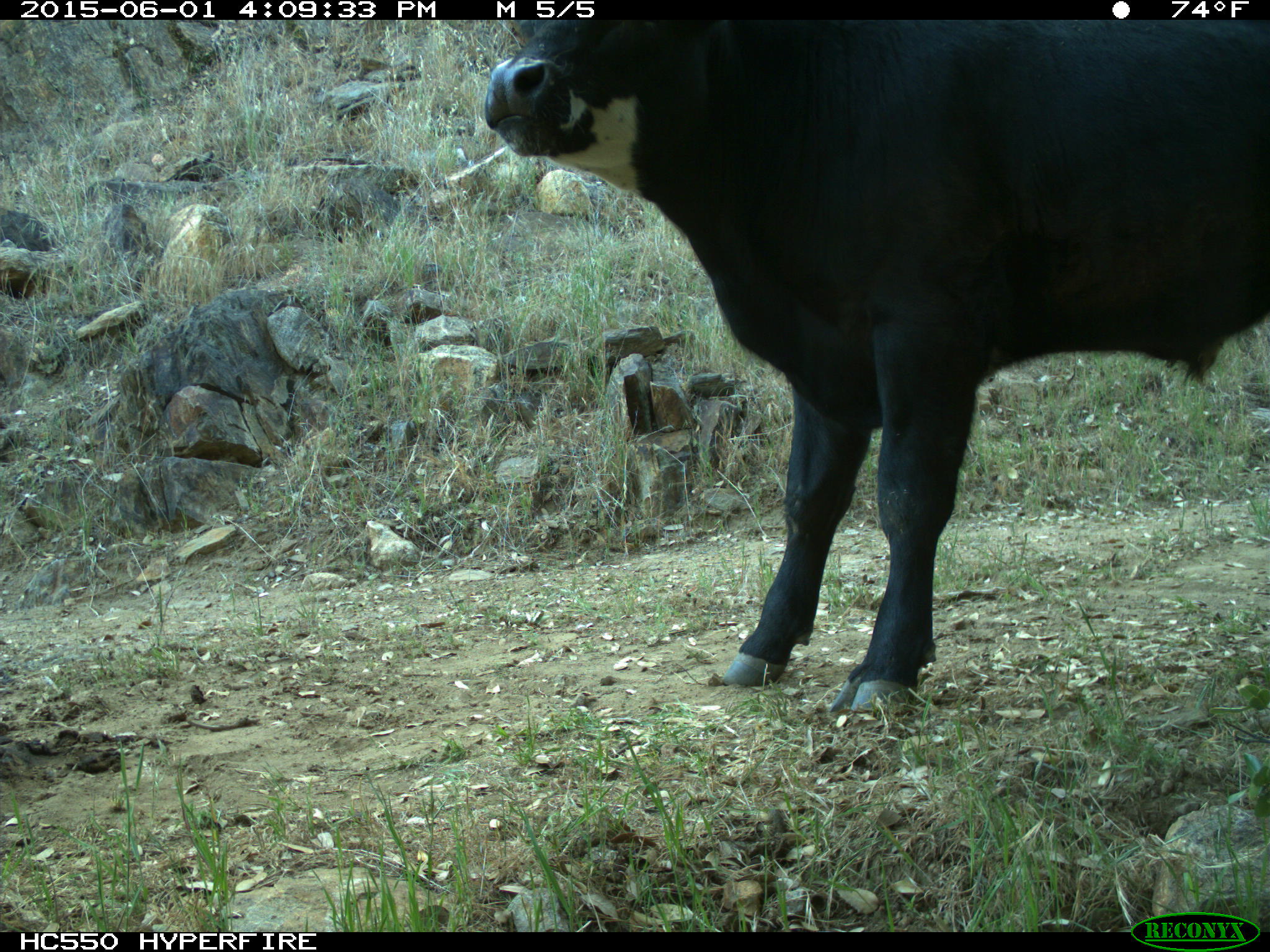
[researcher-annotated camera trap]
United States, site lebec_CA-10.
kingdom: Animalia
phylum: Chordata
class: Mammalia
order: Artiodactyla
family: Bovidae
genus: Bos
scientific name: Bos taurus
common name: domestic cow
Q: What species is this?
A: Bos taurus (domestic cow).